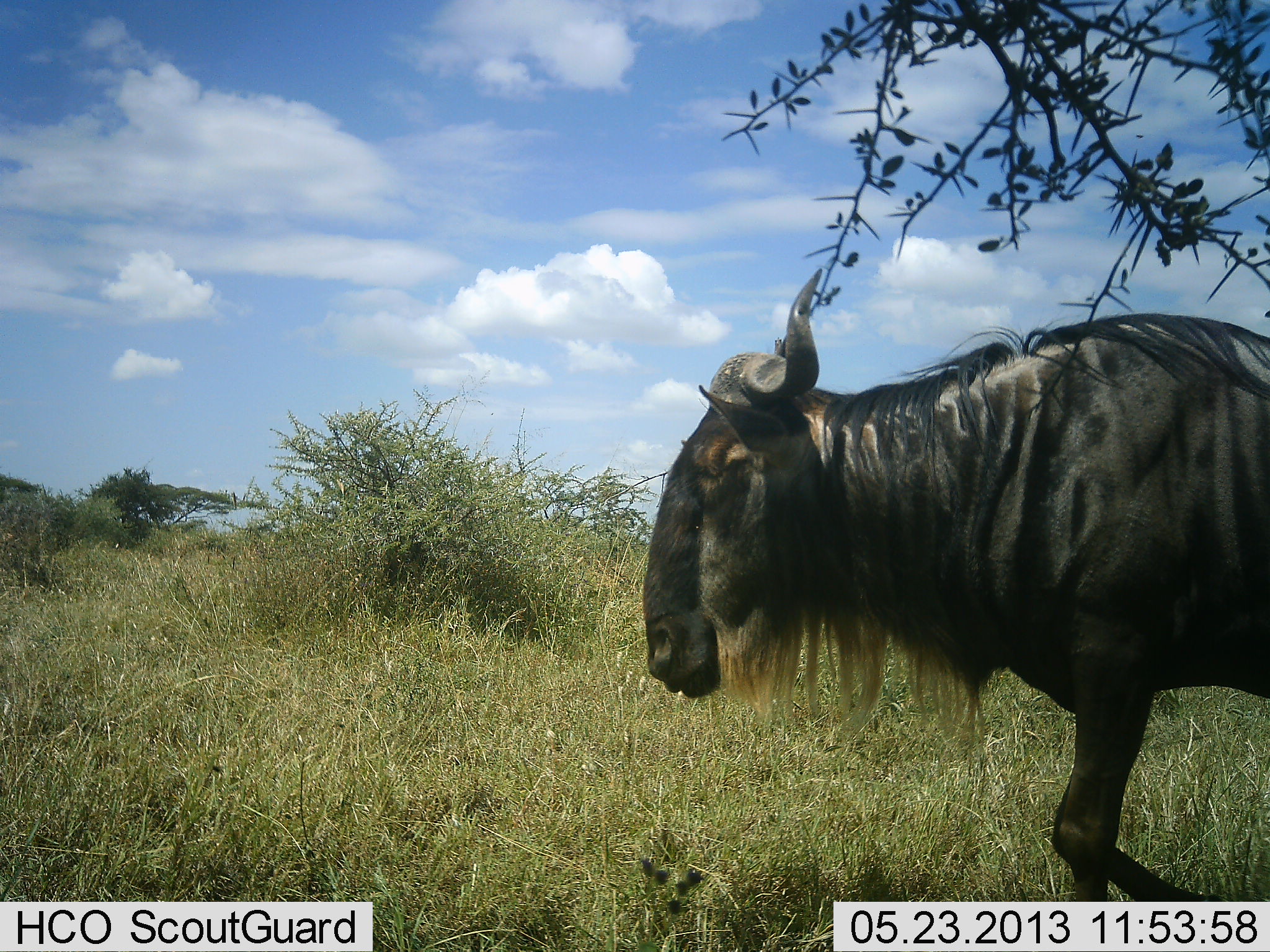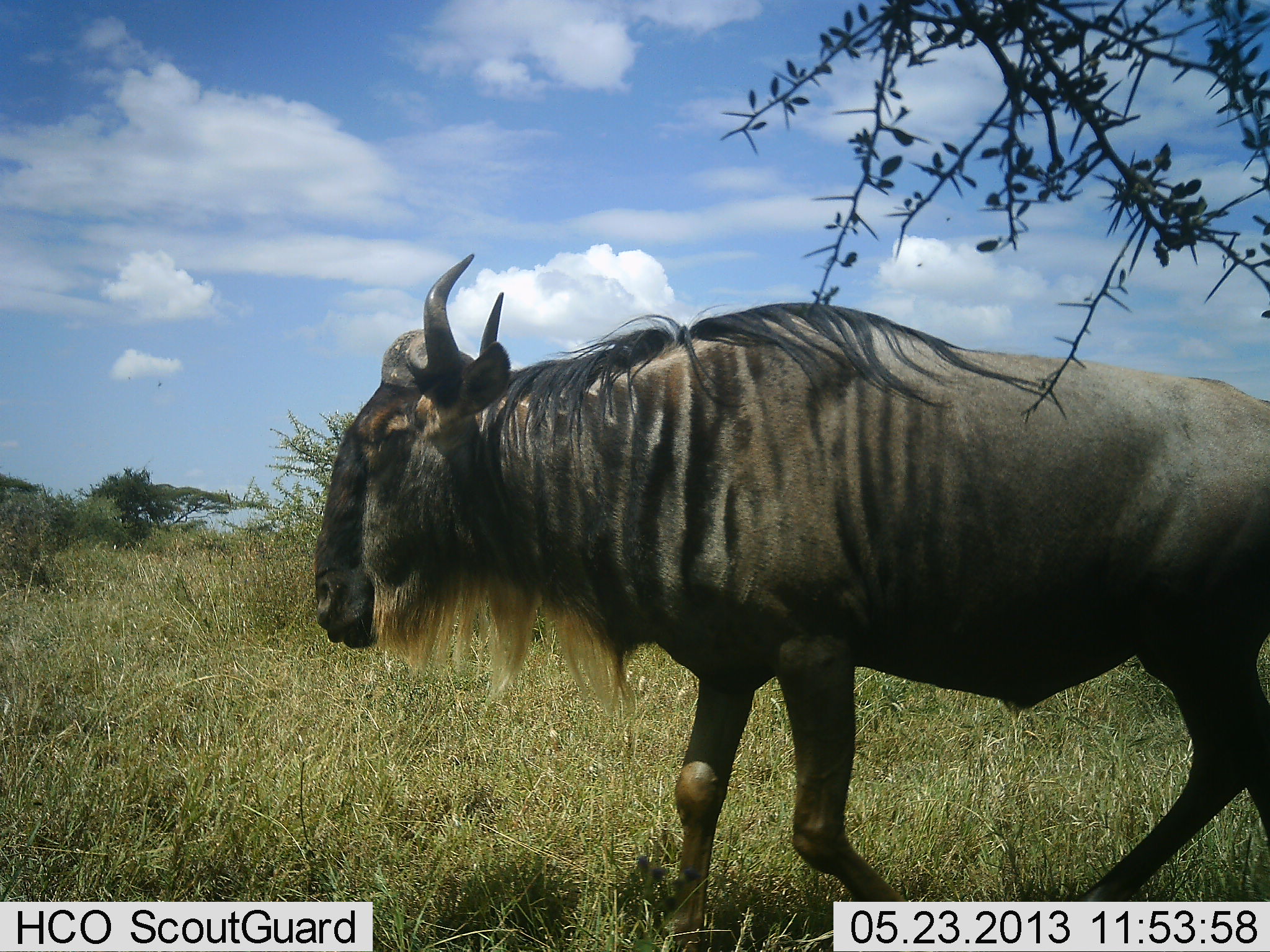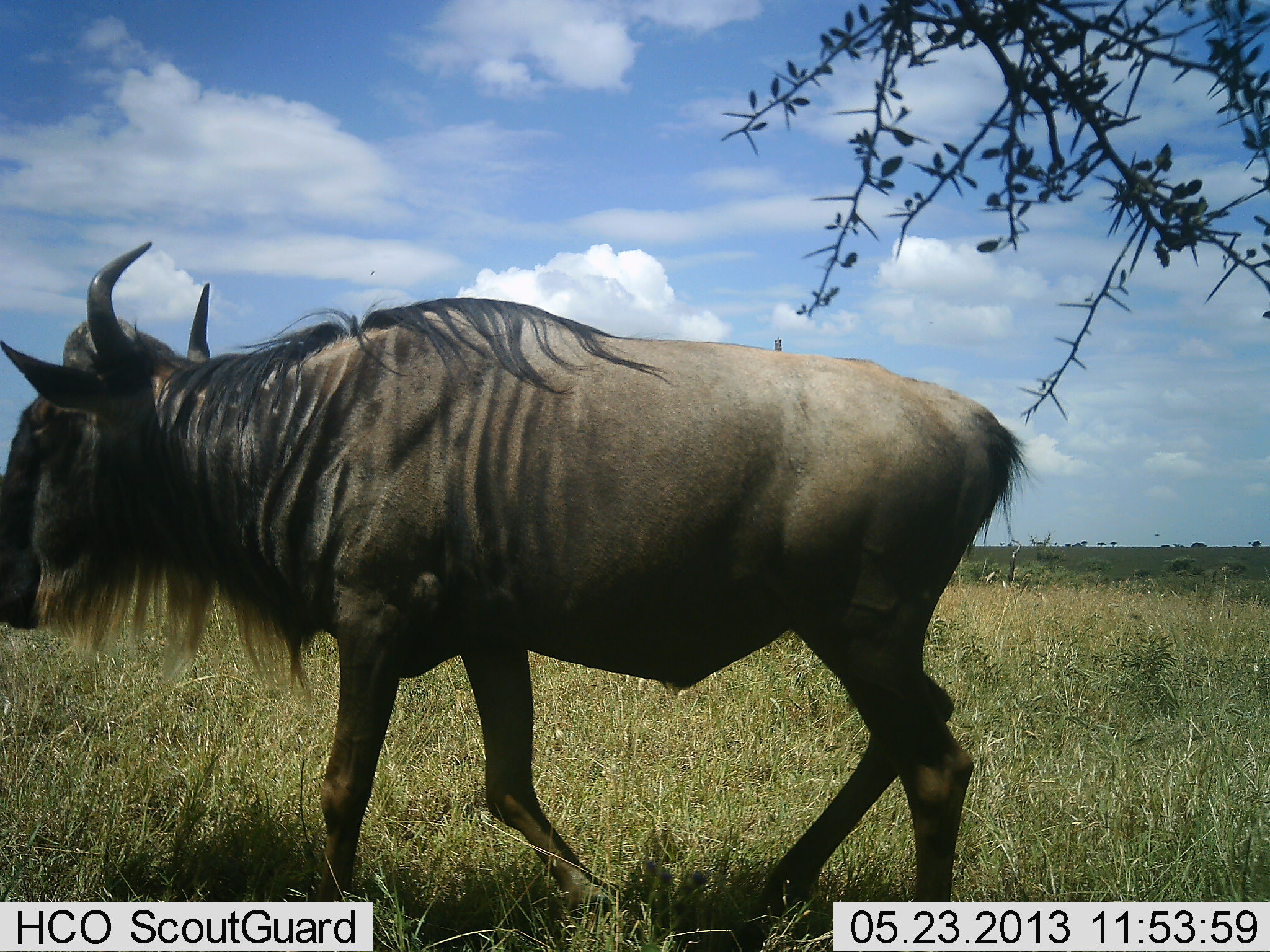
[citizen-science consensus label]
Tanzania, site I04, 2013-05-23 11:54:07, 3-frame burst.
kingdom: Animalia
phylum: Chordata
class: Mammalia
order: Artiodactyla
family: Bovidae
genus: Connochaetes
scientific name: Connochaetes taurinus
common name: blue wildebeest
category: wildebeest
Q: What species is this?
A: Wildebeest (blue wildebeest) (Connochaetes taurinus).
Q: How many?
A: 1.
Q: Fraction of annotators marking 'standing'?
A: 0%.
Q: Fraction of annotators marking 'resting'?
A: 0%.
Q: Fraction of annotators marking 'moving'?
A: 100%.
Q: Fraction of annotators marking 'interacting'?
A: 0%.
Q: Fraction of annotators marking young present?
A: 0%.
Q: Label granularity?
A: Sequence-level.